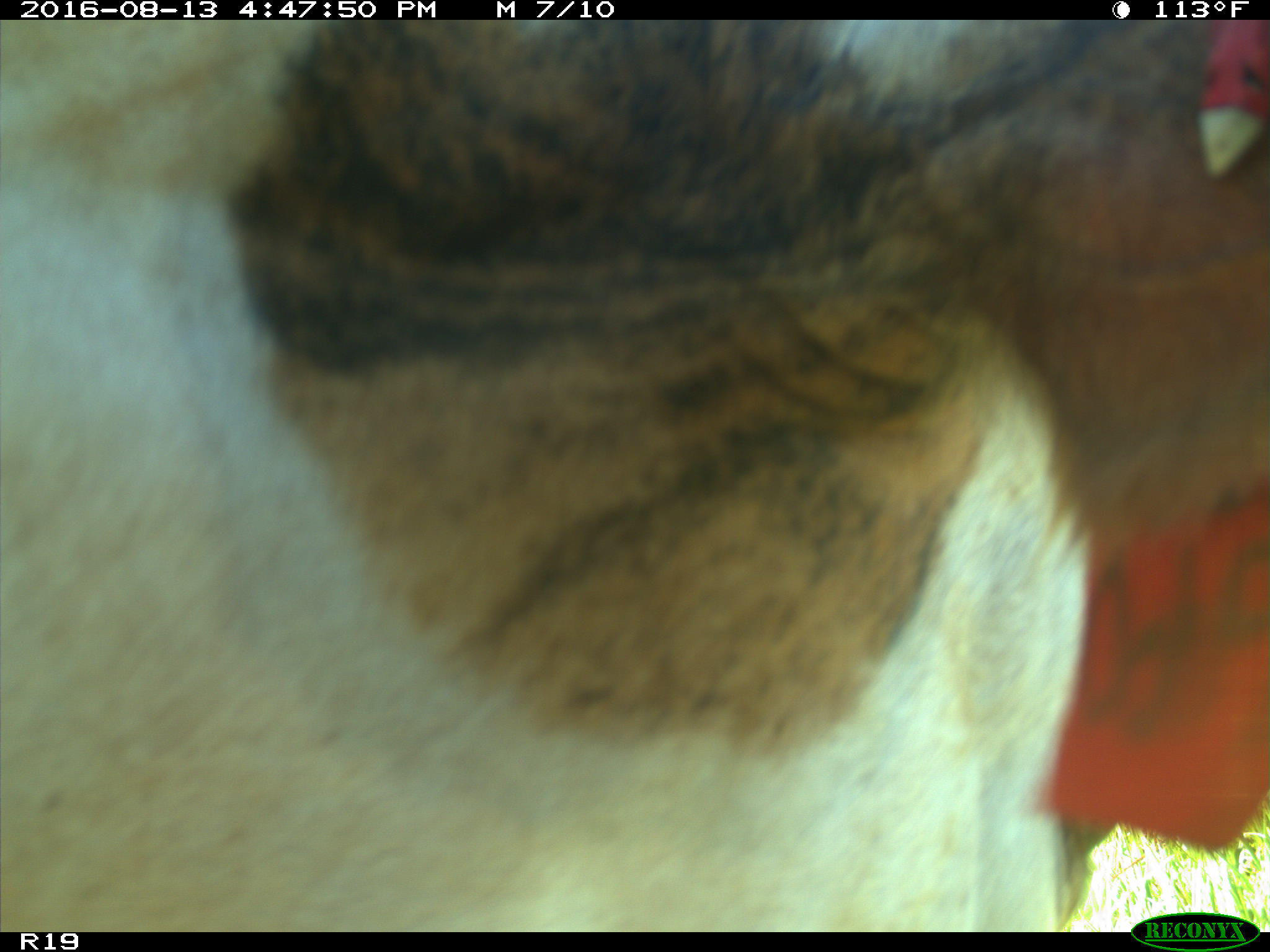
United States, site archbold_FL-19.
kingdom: Animalia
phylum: Chordata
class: Mammalia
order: Artiodactyla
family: Bovidae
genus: Bos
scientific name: Bos taurus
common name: domestic cow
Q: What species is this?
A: Bos taurus (domestic cow).